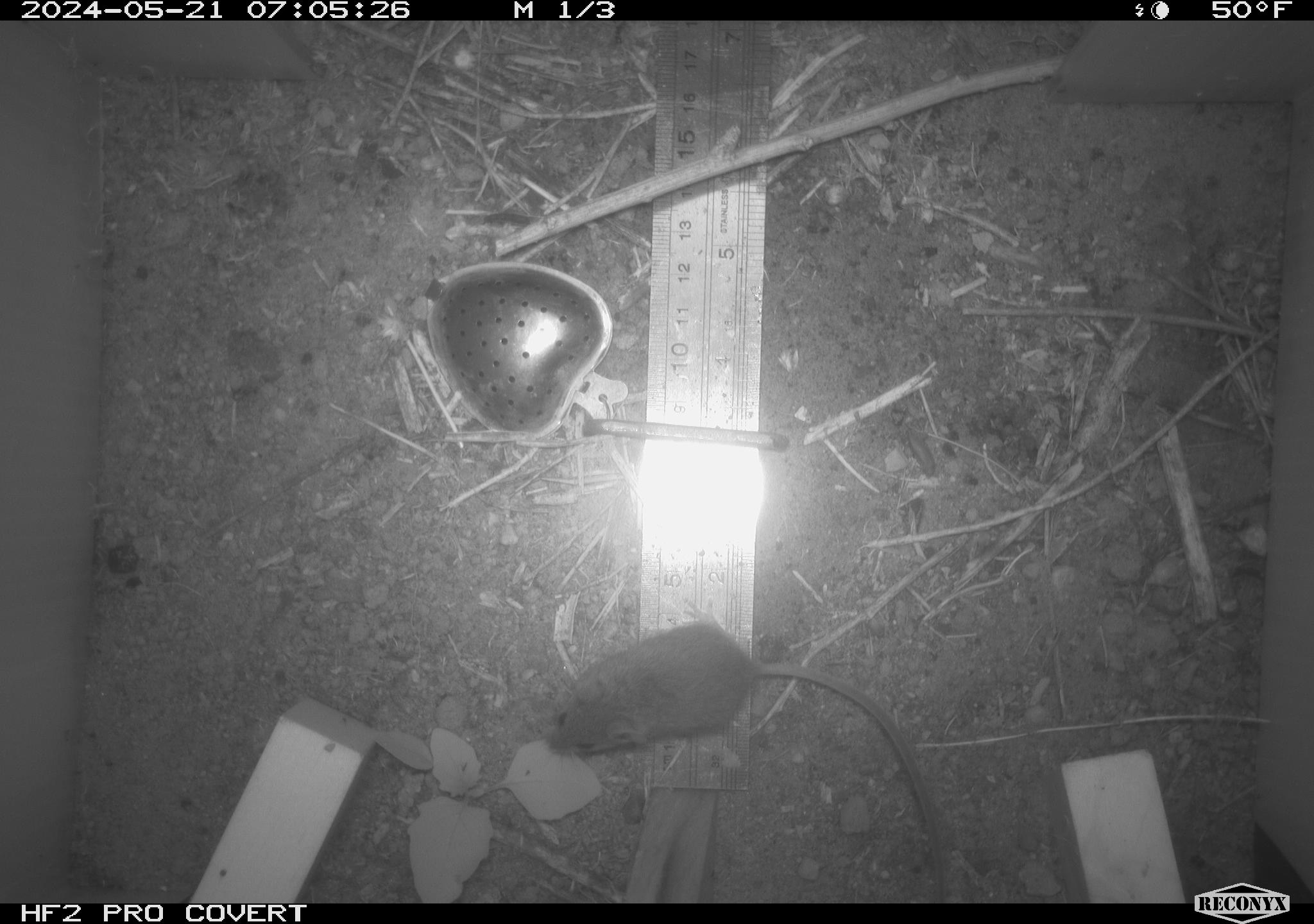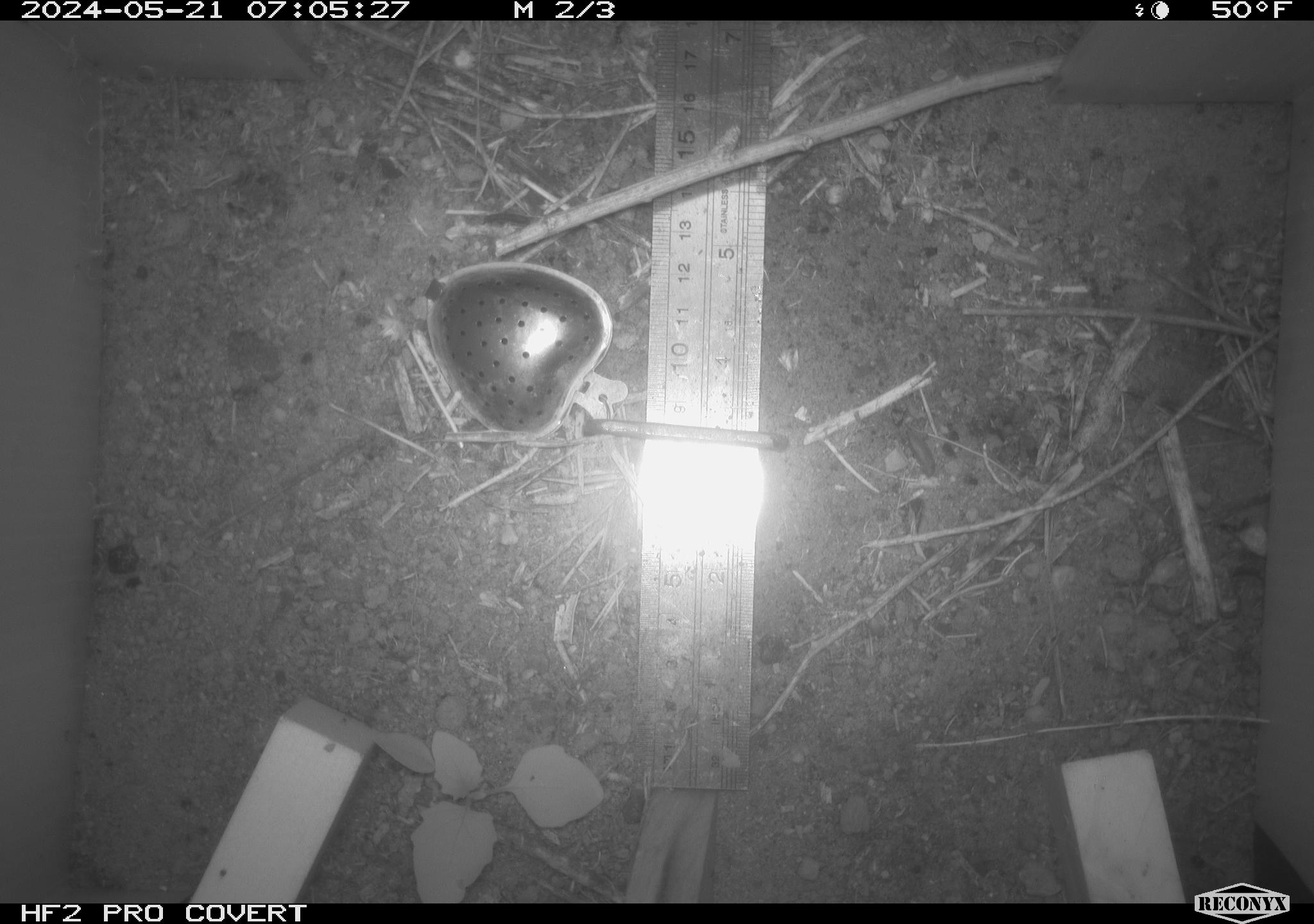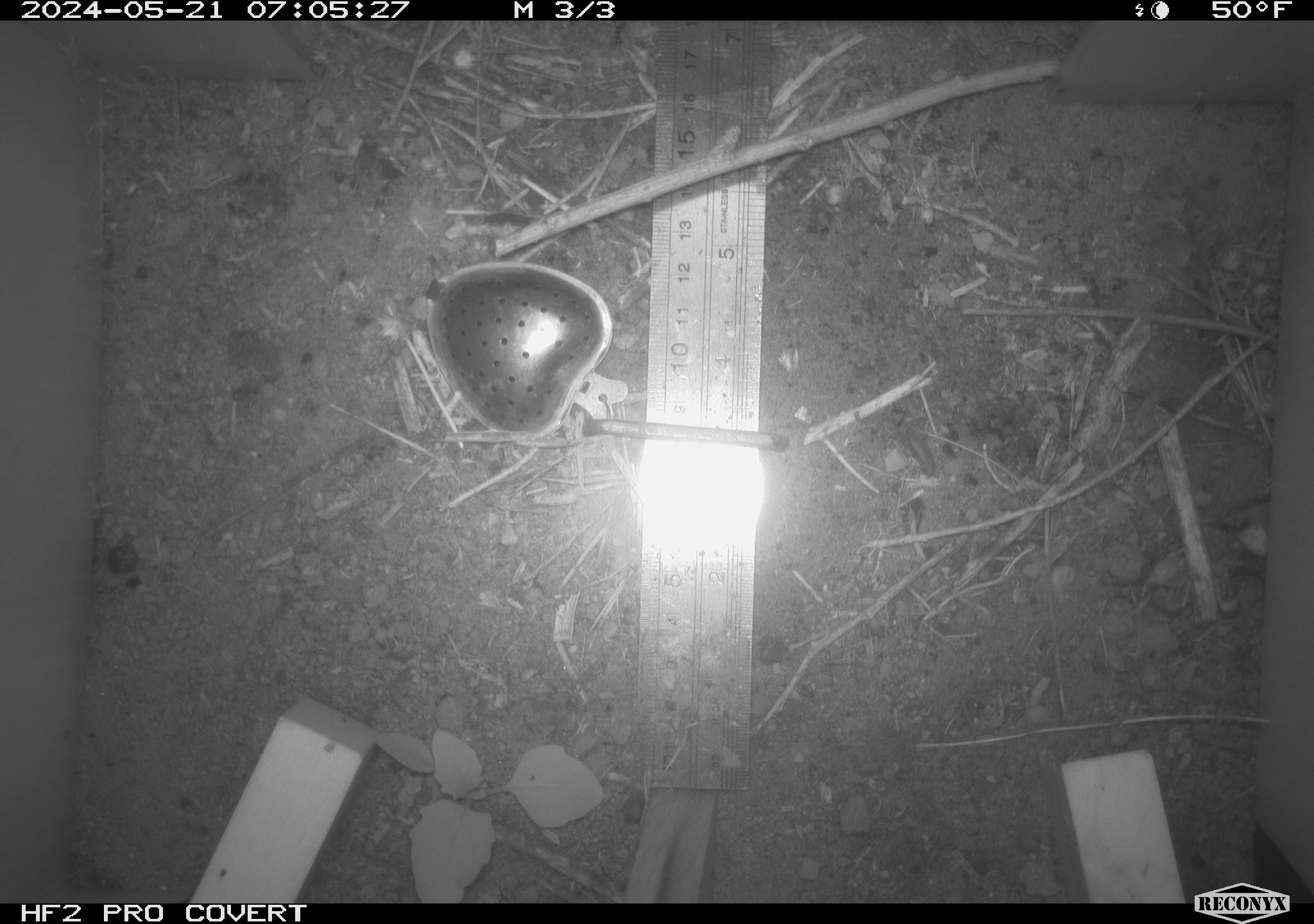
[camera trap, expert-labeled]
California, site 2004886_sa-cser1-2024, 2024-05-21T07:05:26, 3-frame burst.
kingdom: Animalia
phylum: Chordata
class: Mammalia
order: Rodentia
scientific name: Rodentia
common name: rodent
Rodent (Rodentia).